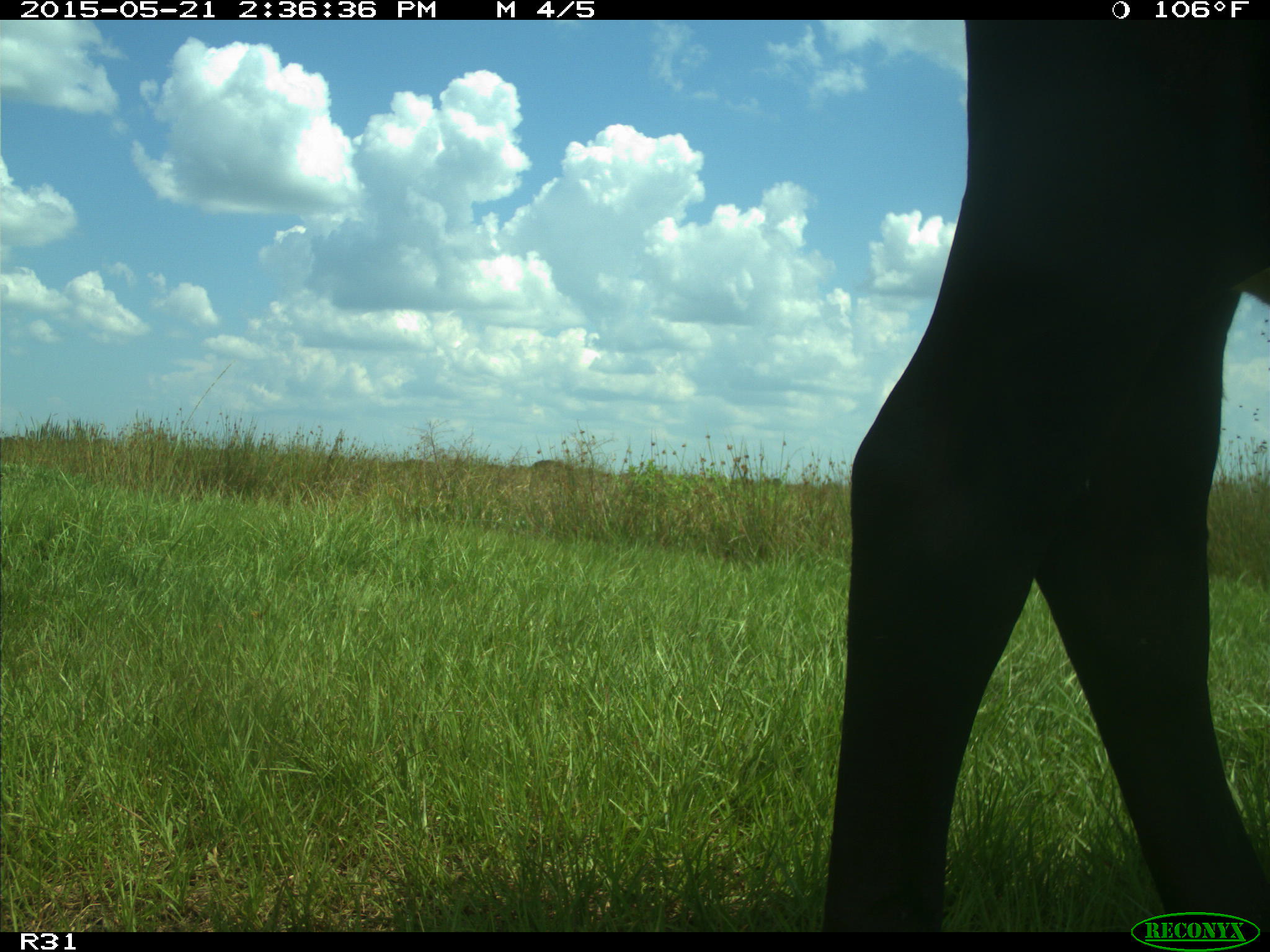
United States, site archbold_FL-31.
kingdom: Animalia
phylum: Chordata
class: Mammalia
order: Artiodactyla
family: Bovidae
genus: Bos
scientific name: Bos taurus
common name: domestic cow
Bos taurus (domestic cow).